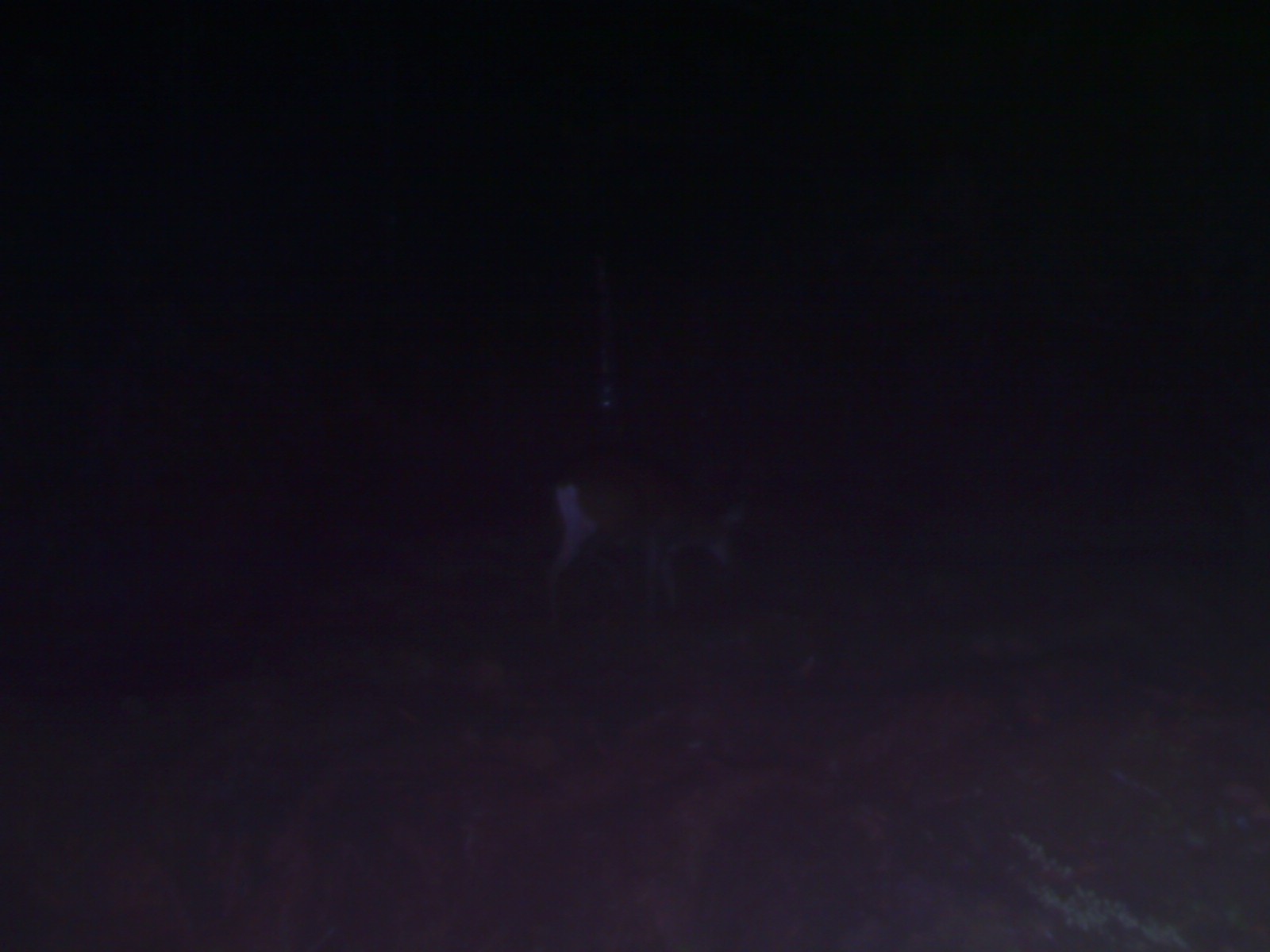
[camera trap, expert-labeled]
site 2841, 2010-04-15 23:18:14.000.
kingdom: Animalia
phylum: Chordata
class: Mammalia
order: Artiodactyla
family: Cervidae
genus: Muntiacus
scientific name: Muntiacus muntjak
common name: southern red muntjac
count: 1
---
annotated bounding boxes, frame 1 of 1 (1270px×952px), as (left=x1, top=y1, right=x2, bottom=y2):
muntiacus muntjak: (left=542, top=452, right=750, bottom=613)